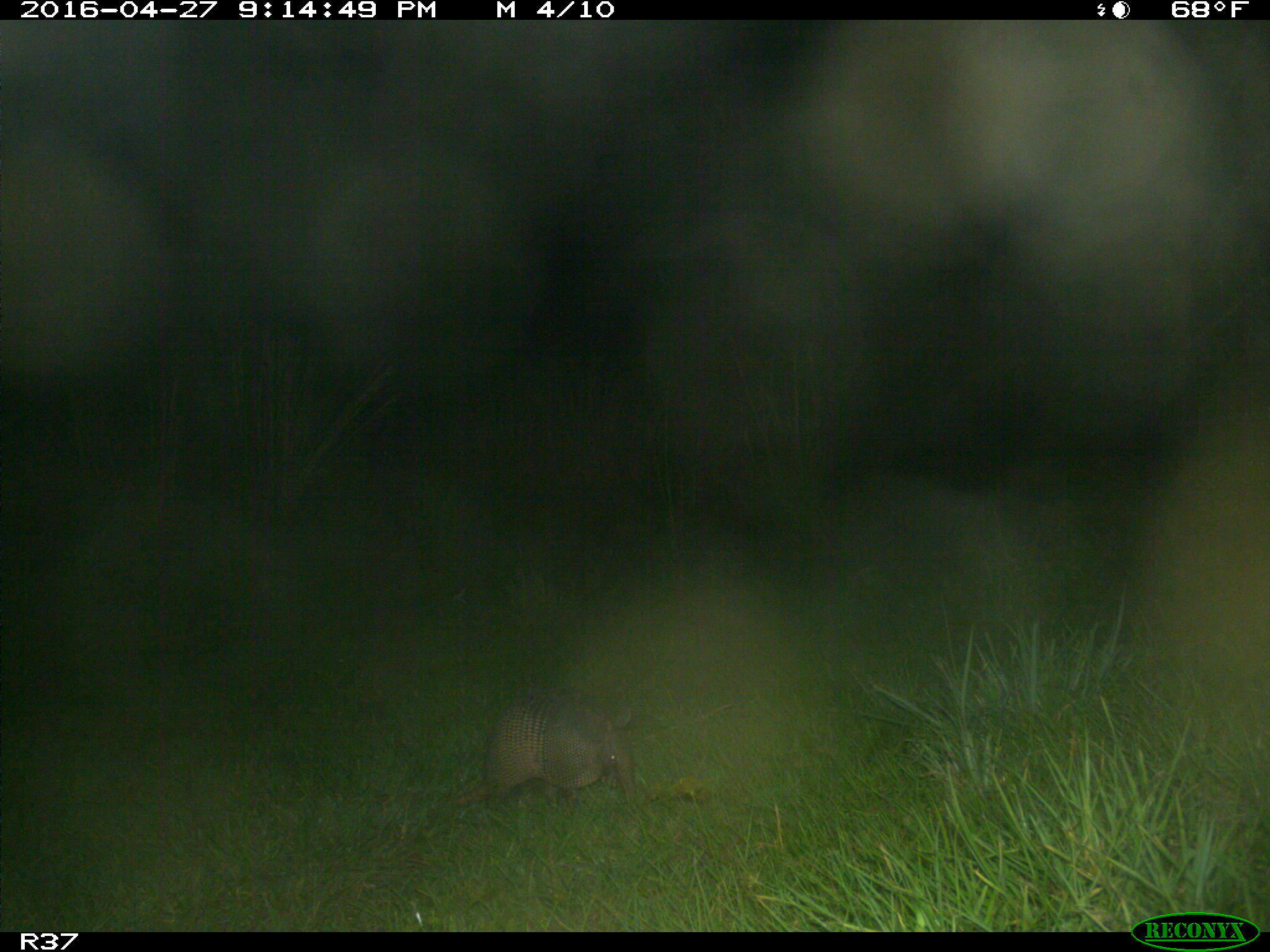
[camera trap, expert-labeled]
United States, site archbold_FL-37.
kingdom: Animalia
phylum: Chordata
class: Mammalia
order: Cingulata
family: Dasypodidae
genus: Dasypus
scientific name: Dasypus novemcinctus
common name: nine-banded armadillo